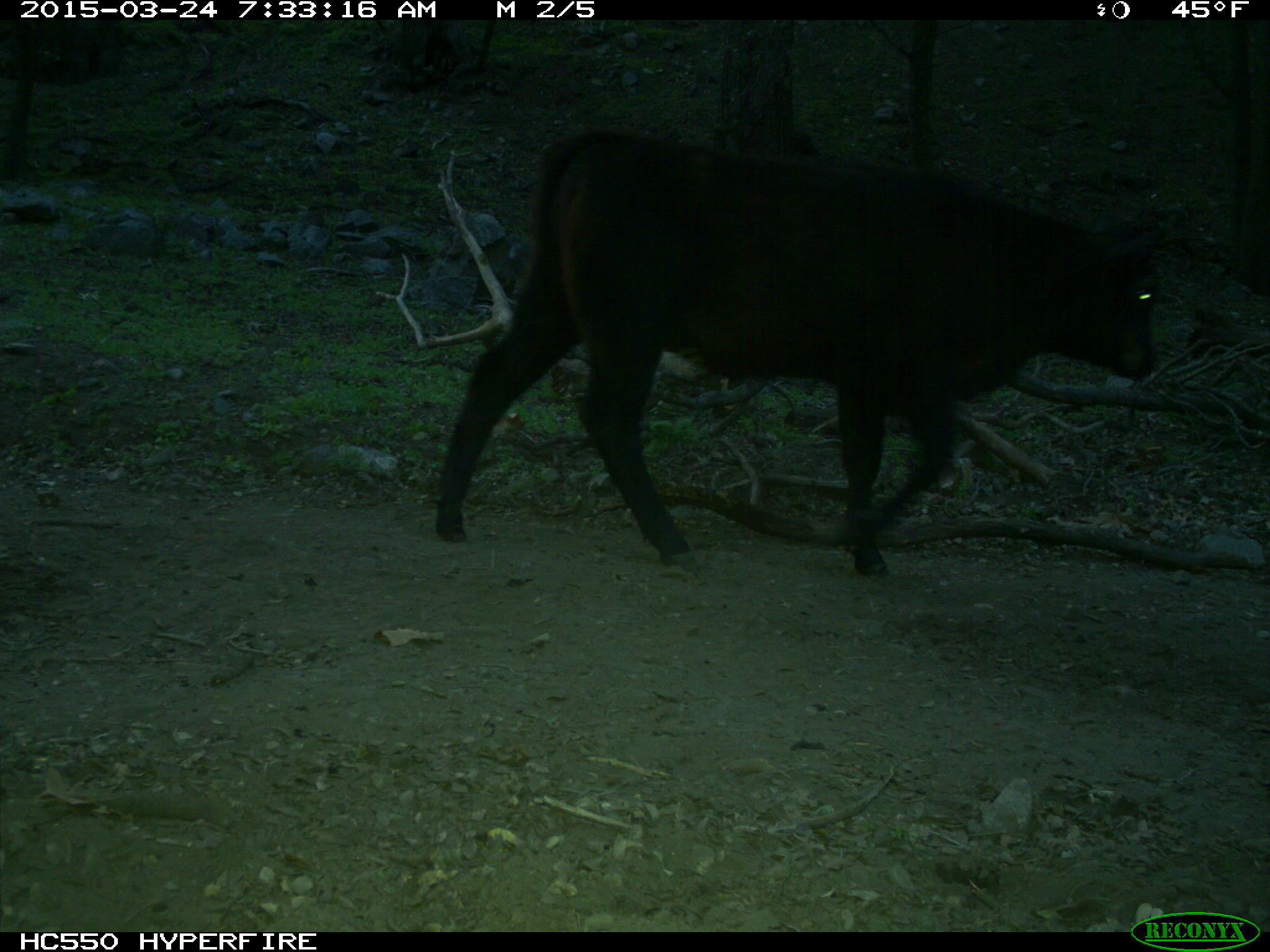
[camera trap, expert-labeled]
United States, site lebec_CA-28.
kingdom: Animalia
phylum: Chordata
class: Mammalia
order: Artiodactyla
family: Bovidae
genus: Bos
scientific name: Bos taurus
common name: domestic cow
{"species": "Bos taurus (domestic cow)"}